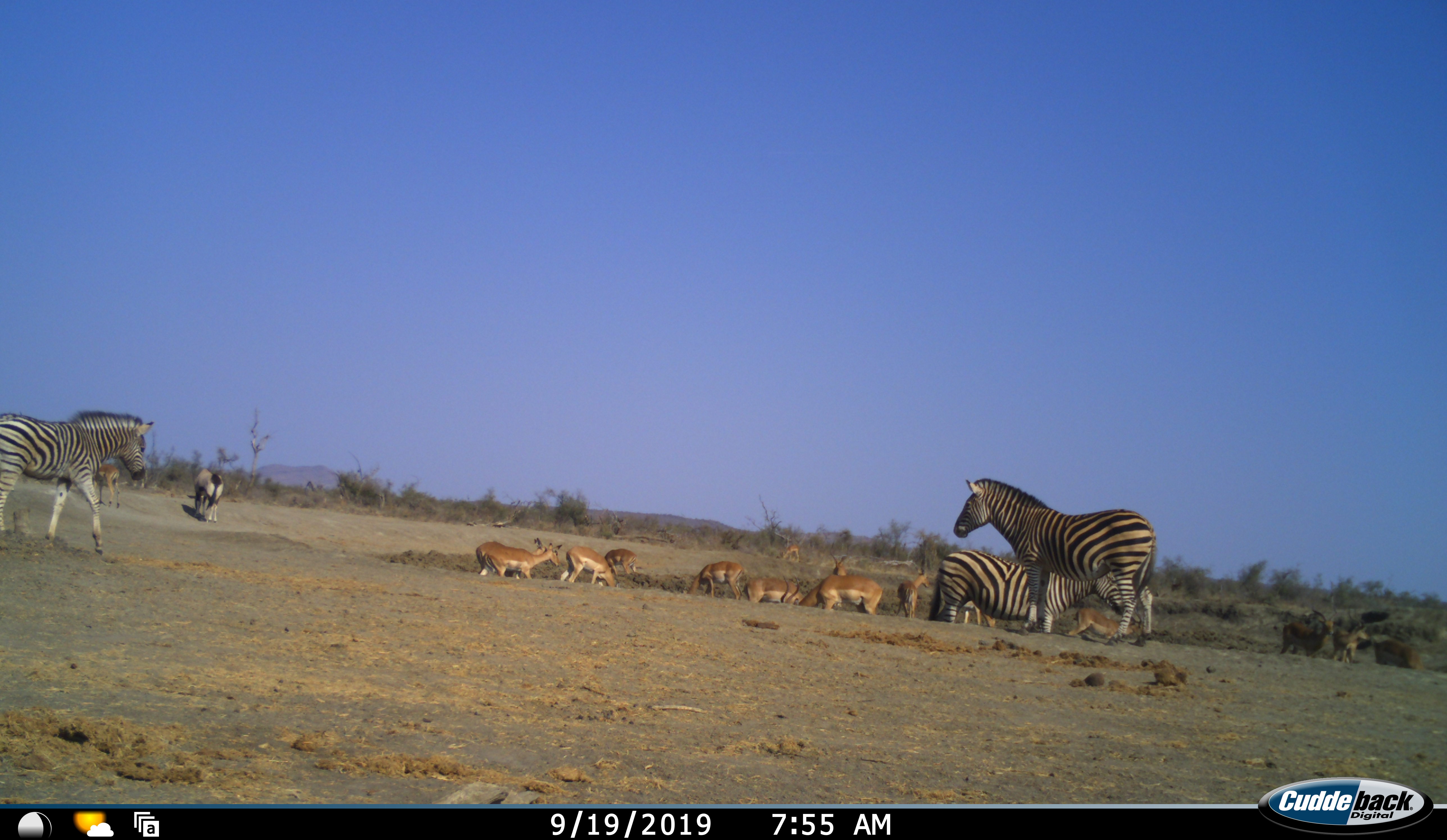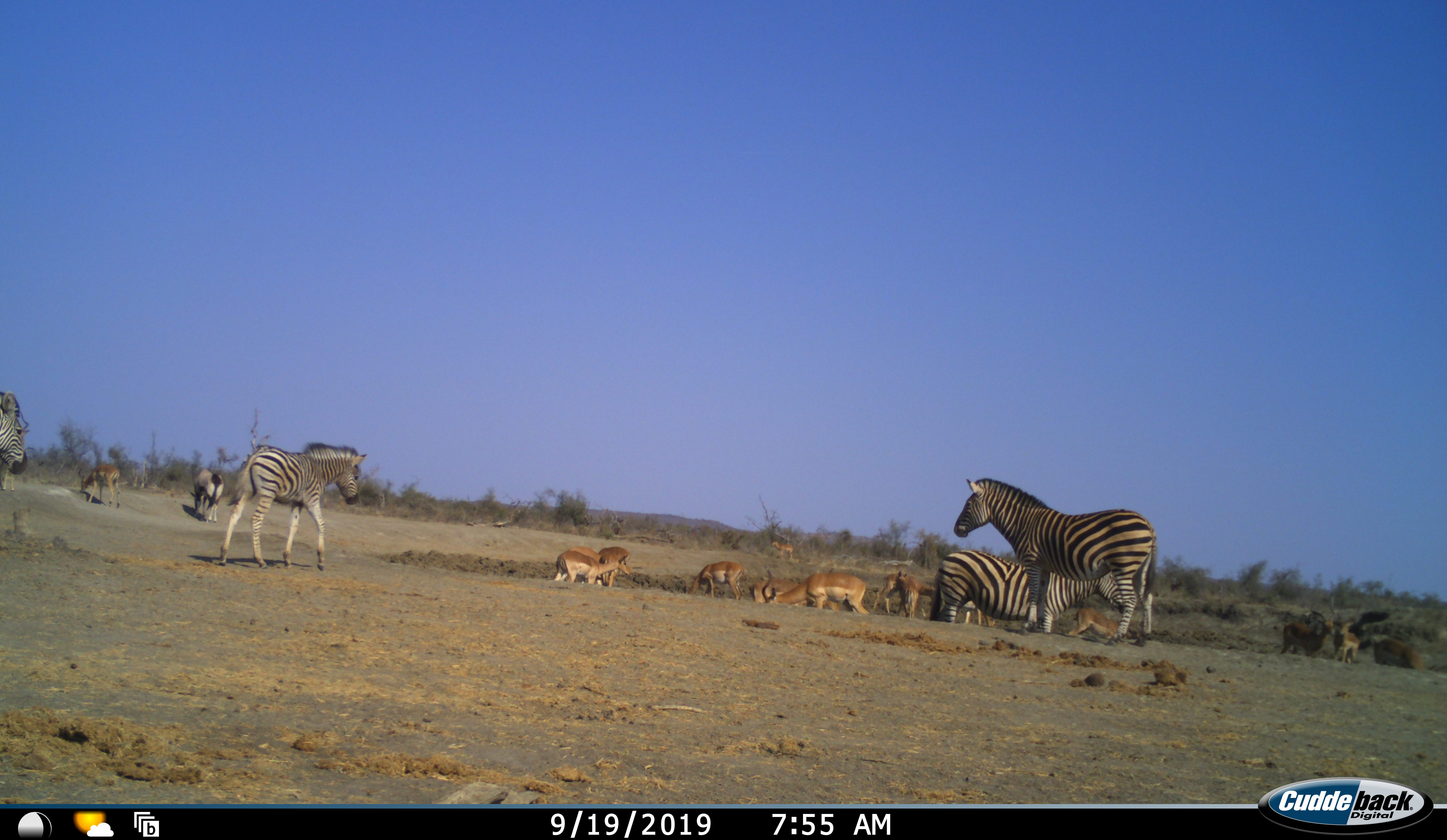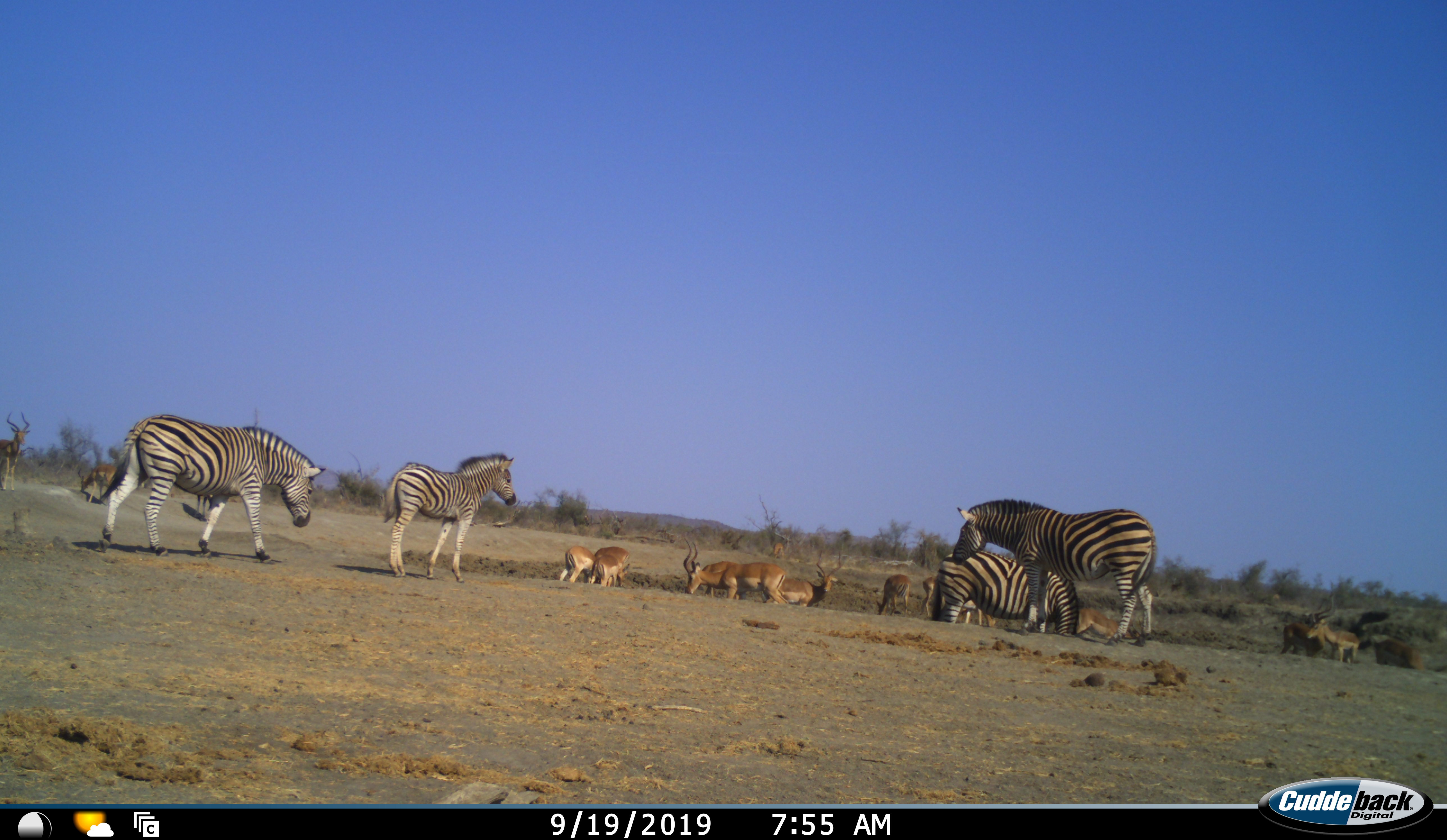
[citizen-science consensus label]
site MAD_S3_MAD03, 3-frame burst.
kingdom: Animalia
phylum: Chordata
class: Mammalia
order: Artiodactyla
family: Bovidae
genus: Aepyceros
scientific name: Aepyceros melampus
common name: impala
Impala (Aepyceros melampus), count 11-50. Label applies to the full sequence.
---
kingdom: Animalia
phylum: Chordata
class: Mammalia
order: Perissodactyla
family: Equidae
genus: Equus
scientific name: Equus quagga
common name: plains zebra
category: zebraplains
Zebraplains (plains zebra) (Equus quagga), count 4. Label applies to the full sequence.